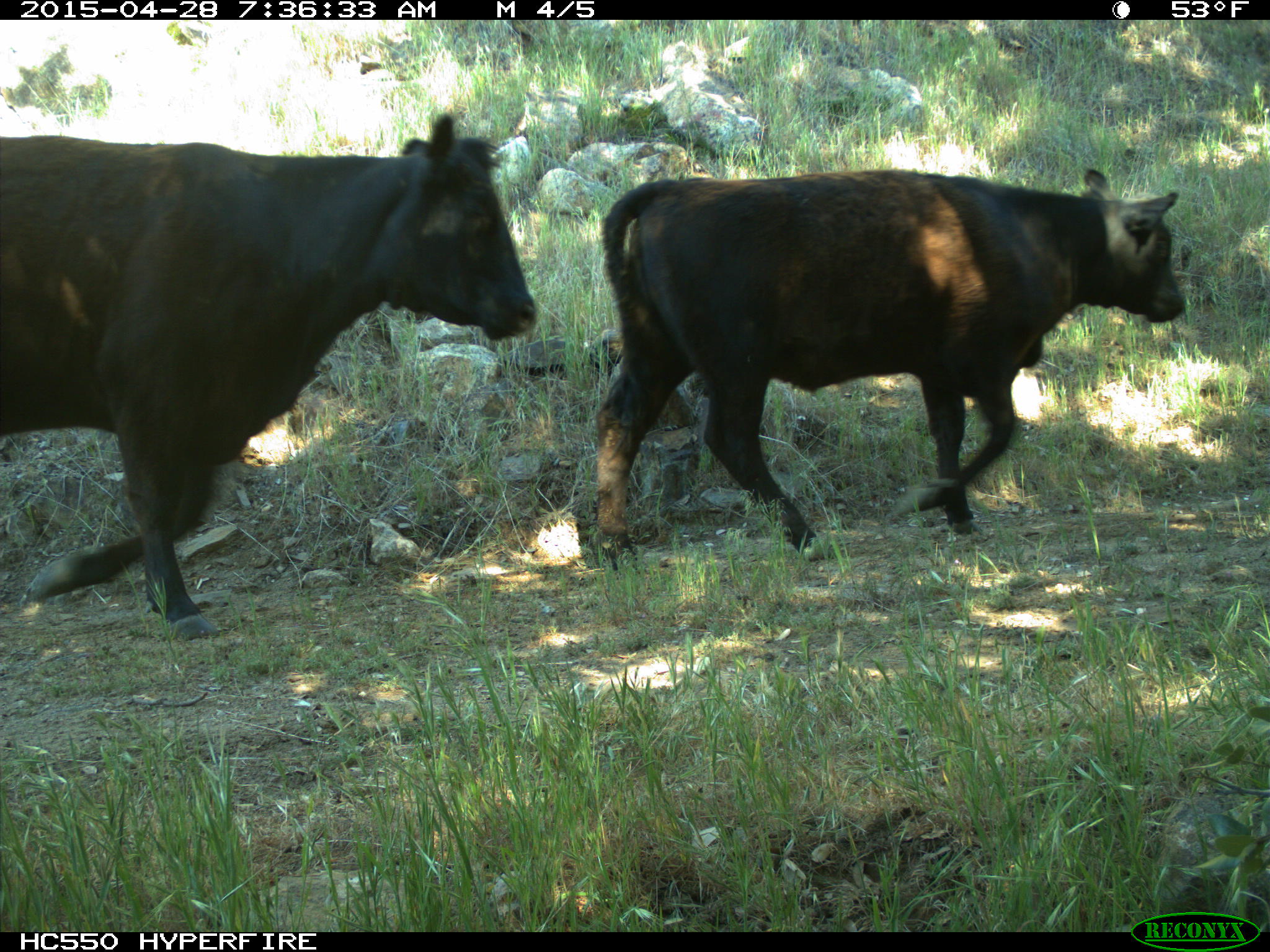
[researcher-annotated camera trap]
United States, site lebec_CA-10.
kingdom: Animalia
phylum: Chordata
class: Mammalia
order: Artiodactyla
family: Bovidae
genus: Bos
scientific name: Bos taurus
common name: domestic cow